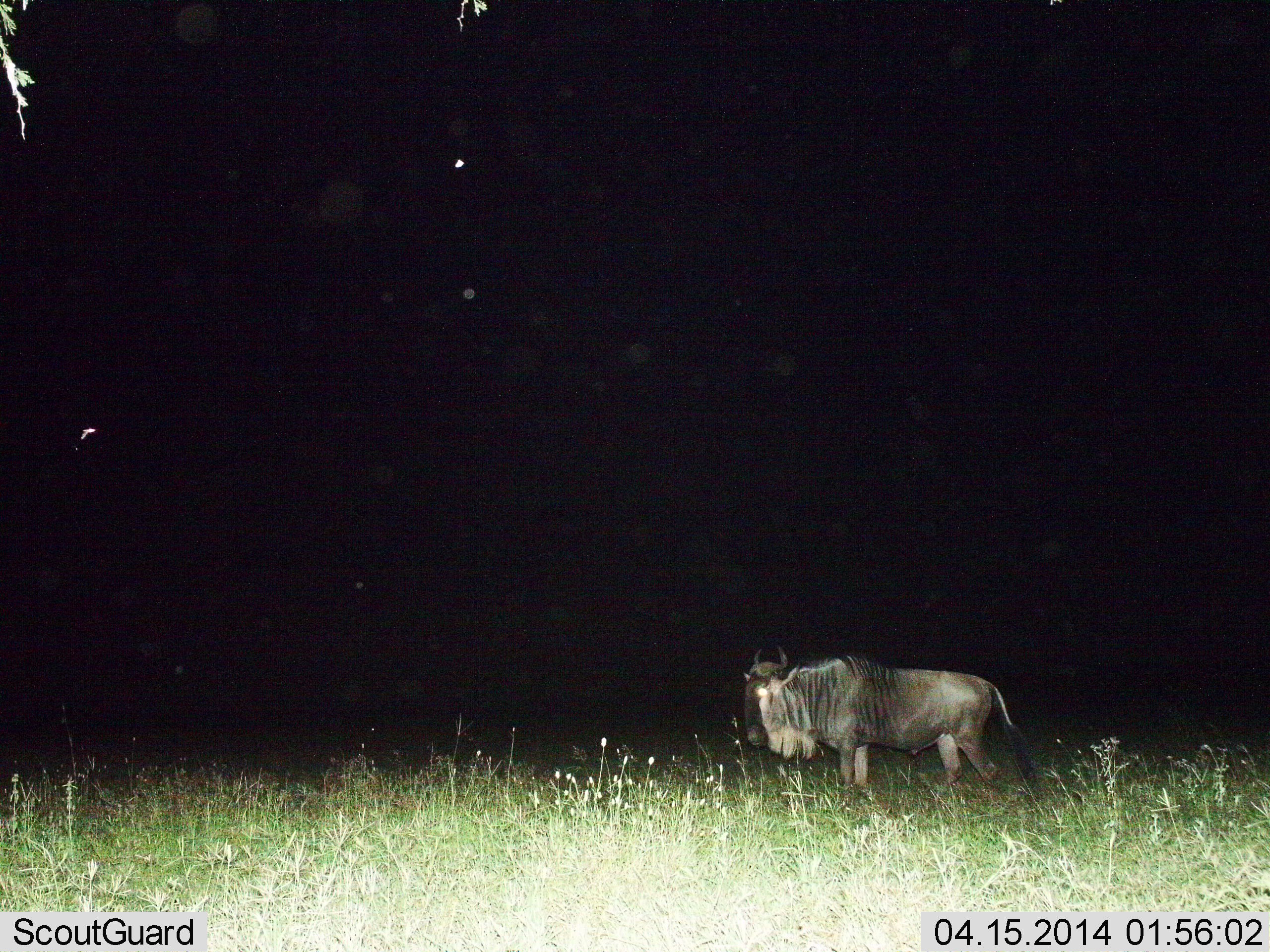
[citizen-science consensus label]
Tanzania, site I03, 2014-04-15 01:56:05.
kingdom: Animalia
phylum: Chordata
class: Mammalia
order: Artiodactyla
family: Bovidae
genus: Connochaetes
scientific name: Connochaetes taurinus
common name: blue wildebeest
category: wildebeest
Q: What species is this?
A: Wildebeest (blue wildebeest) (Connochaetes taurinus).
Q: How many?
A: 1.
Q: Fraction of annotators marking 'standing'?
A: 82%.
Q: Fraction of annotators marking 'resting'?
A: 0%.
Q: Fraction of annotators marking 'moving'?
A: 18%.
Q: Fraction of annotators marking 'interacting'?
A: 0%.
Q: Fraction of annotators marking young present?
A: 0%.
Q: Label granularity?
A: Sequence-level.